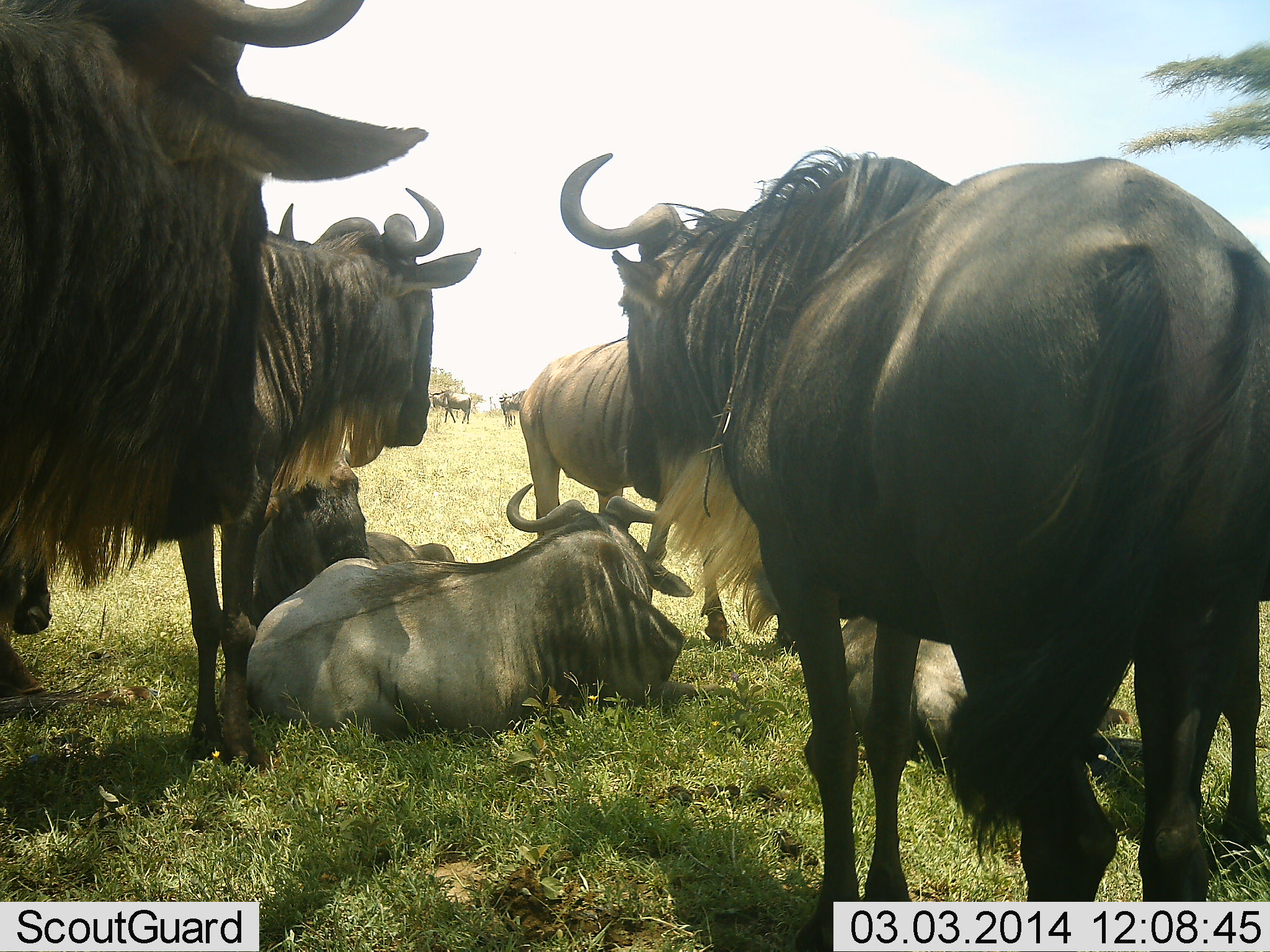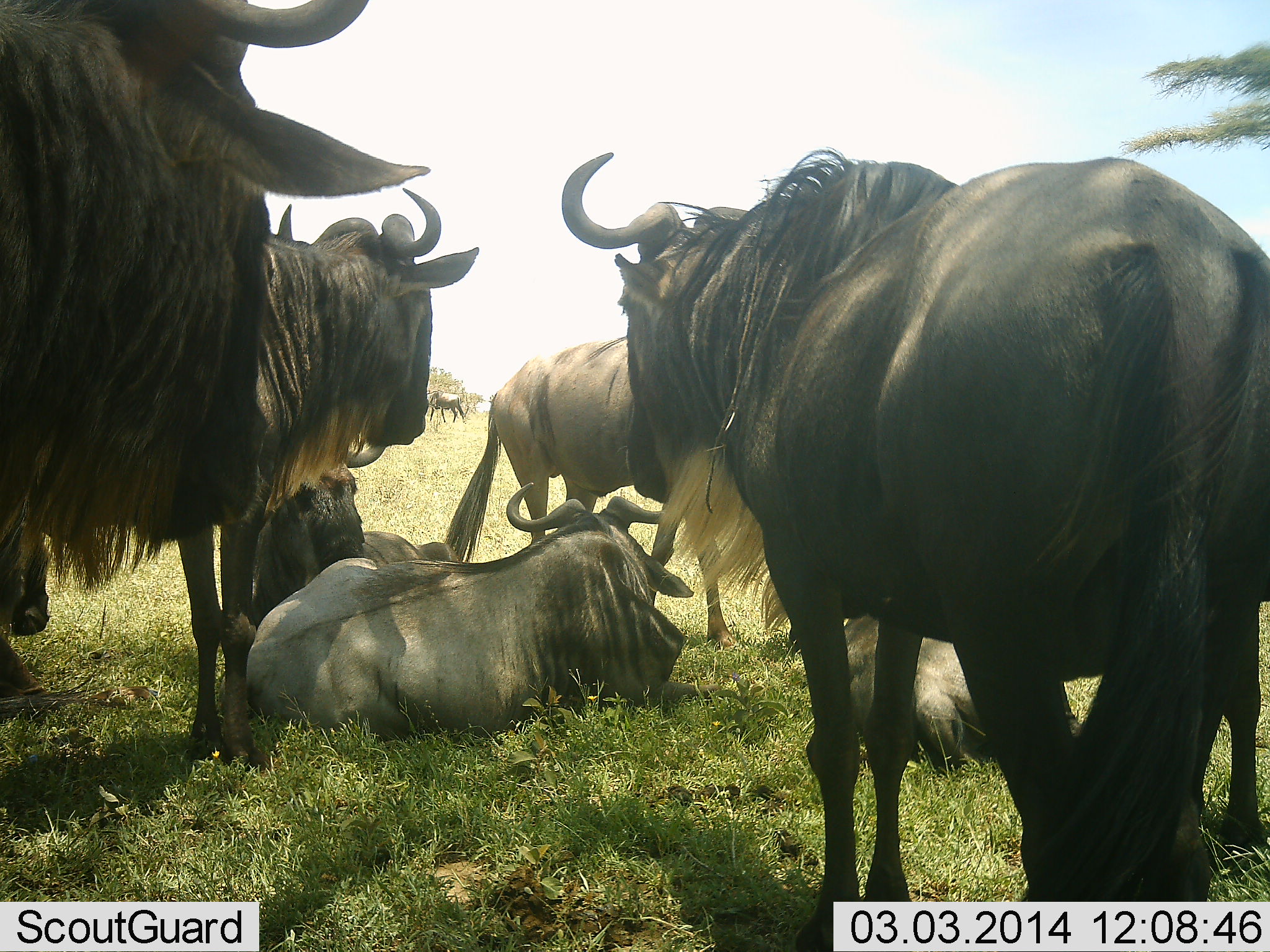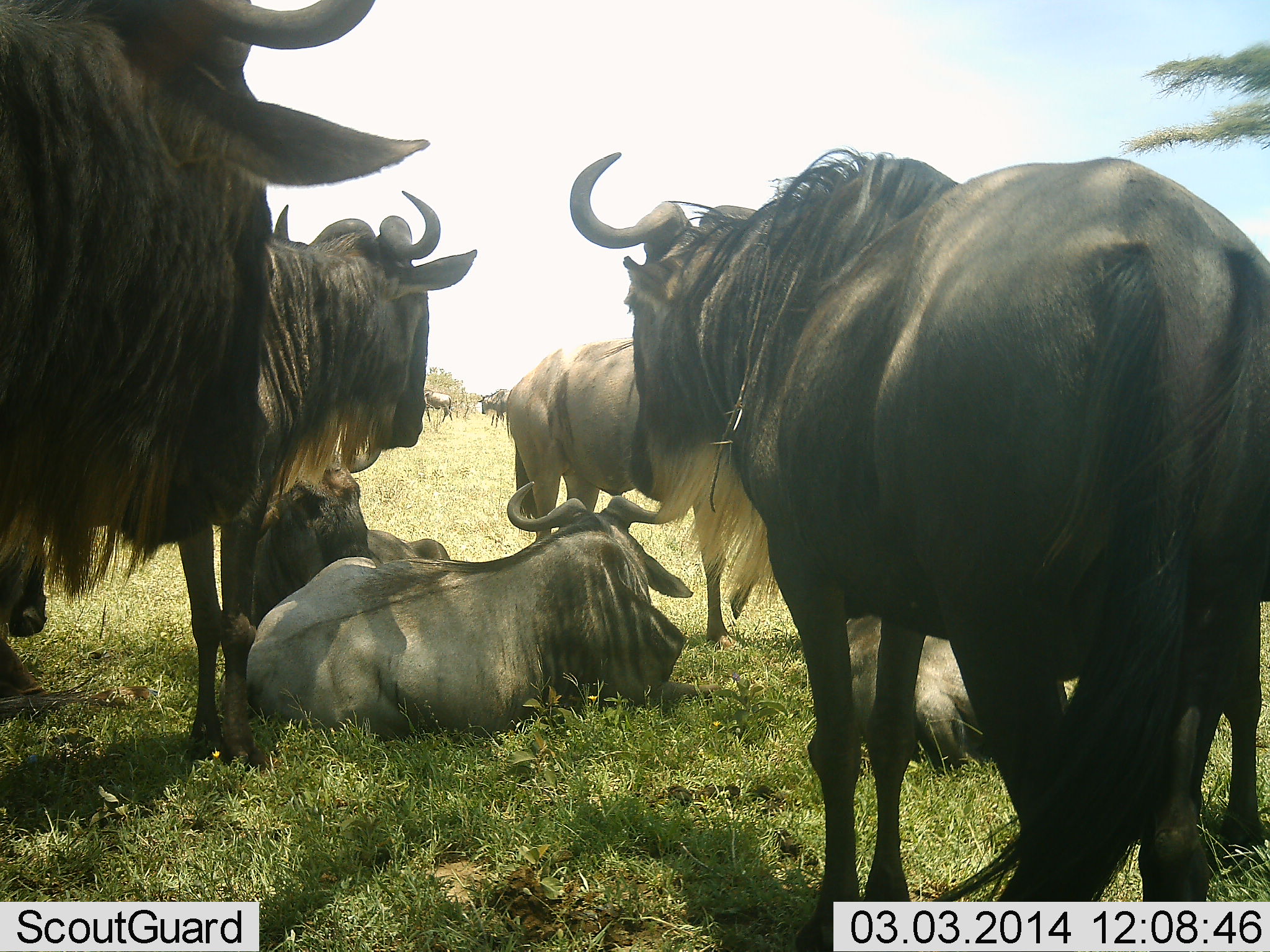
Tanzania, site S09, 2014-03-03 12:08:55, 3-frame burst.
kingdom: Animalia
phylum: Chordata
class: Mammalia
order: Artiodactyla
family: Bovidae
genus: Connochaetes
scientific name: Connochaetes taurinus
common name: blue wildebeest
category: wildebeest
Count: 7.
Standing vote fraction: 70%.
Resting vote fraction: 100%.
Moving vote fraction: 10%.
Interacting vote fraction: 0%.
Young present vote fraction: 10%.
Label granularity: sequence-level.